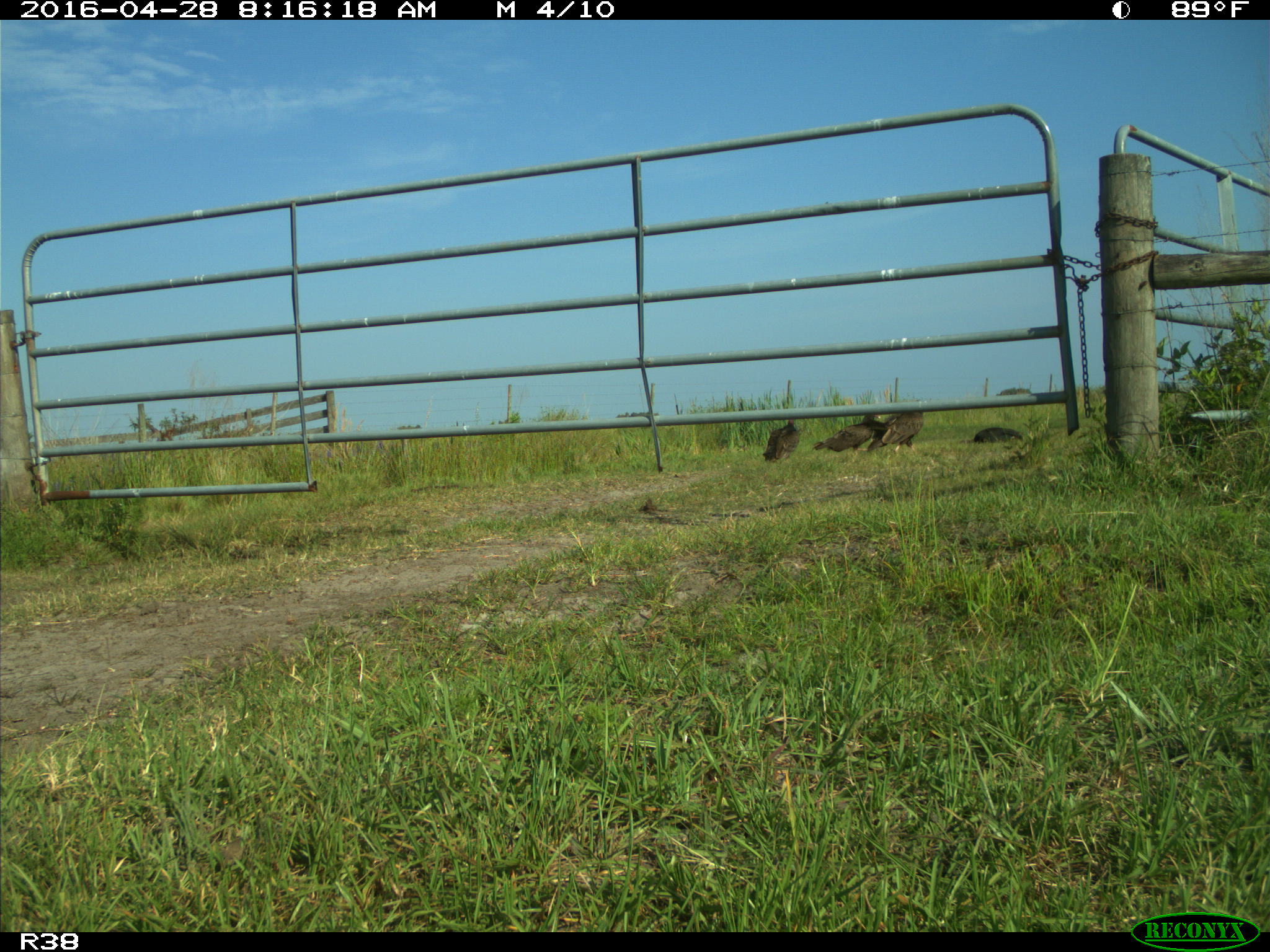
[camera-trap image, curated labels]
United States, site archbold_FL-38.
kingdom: Animalia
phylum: Chordata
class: Aves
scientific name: Aves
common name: birds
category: unidentified bird